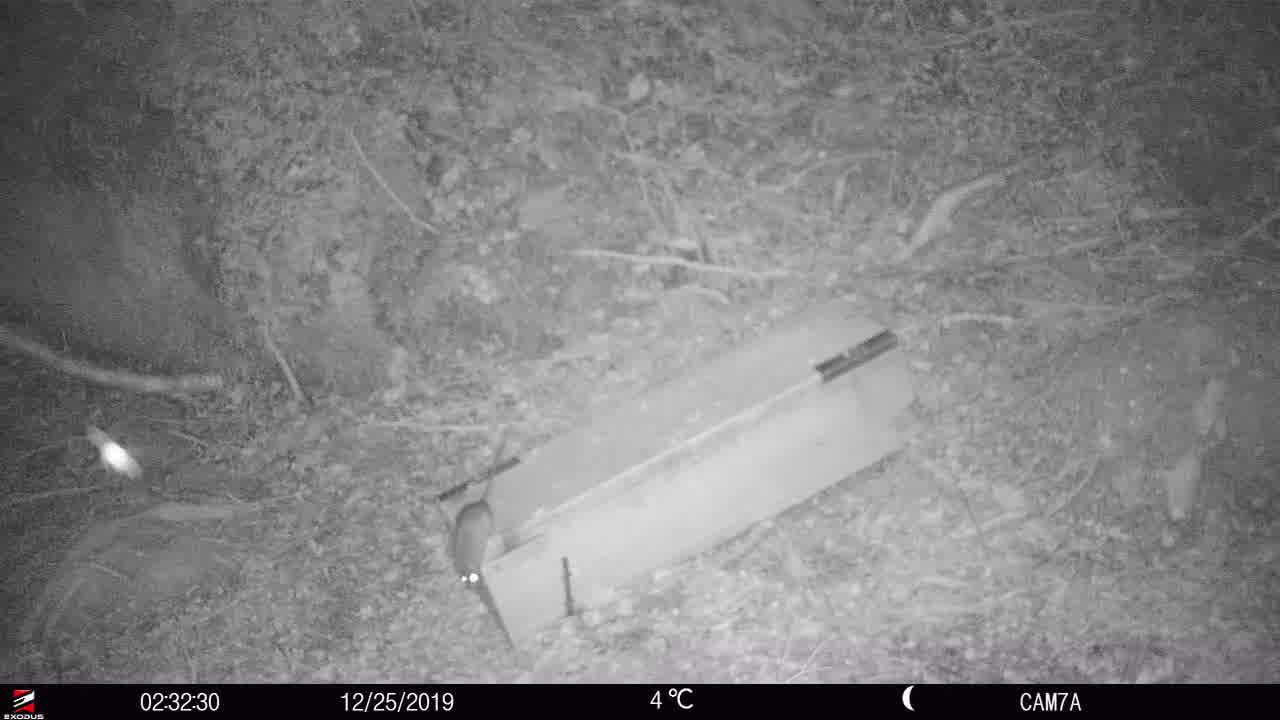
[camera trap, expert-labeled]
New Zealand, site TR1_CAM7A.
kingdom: Animalia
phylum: Chordata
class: Mammalia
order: Rodentia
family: Muridae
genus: Rattus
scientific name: Rattus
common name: rat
Rat (Rattus).